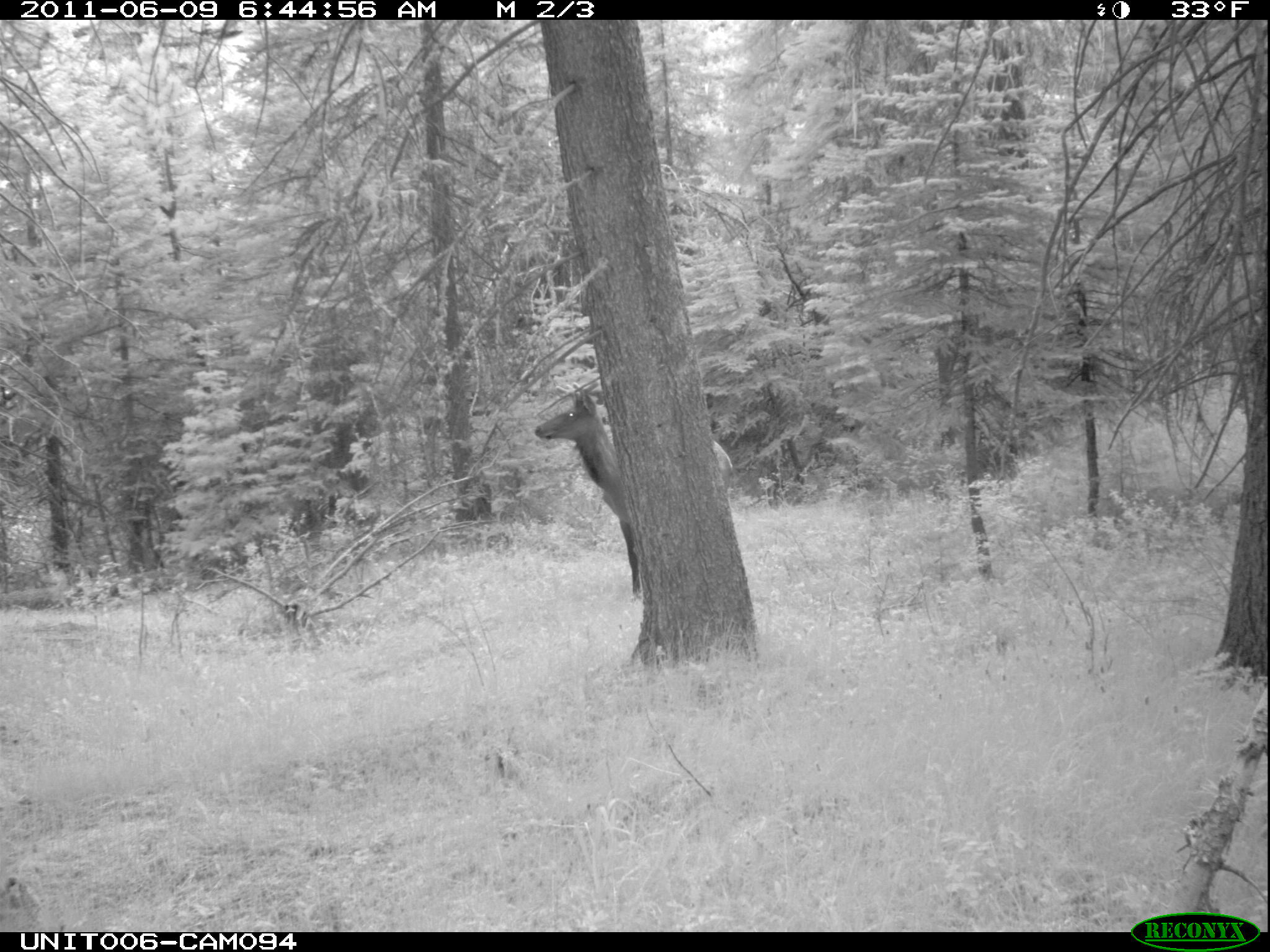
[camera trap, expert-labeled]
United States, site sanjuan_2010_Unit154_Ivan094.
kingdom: Animalia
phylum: Chordata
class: Mammalia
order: Artiodactyla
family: Cervidae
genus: Cervus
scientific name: Cervus elaphus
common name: red deer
Cervus elaphus (red deer).